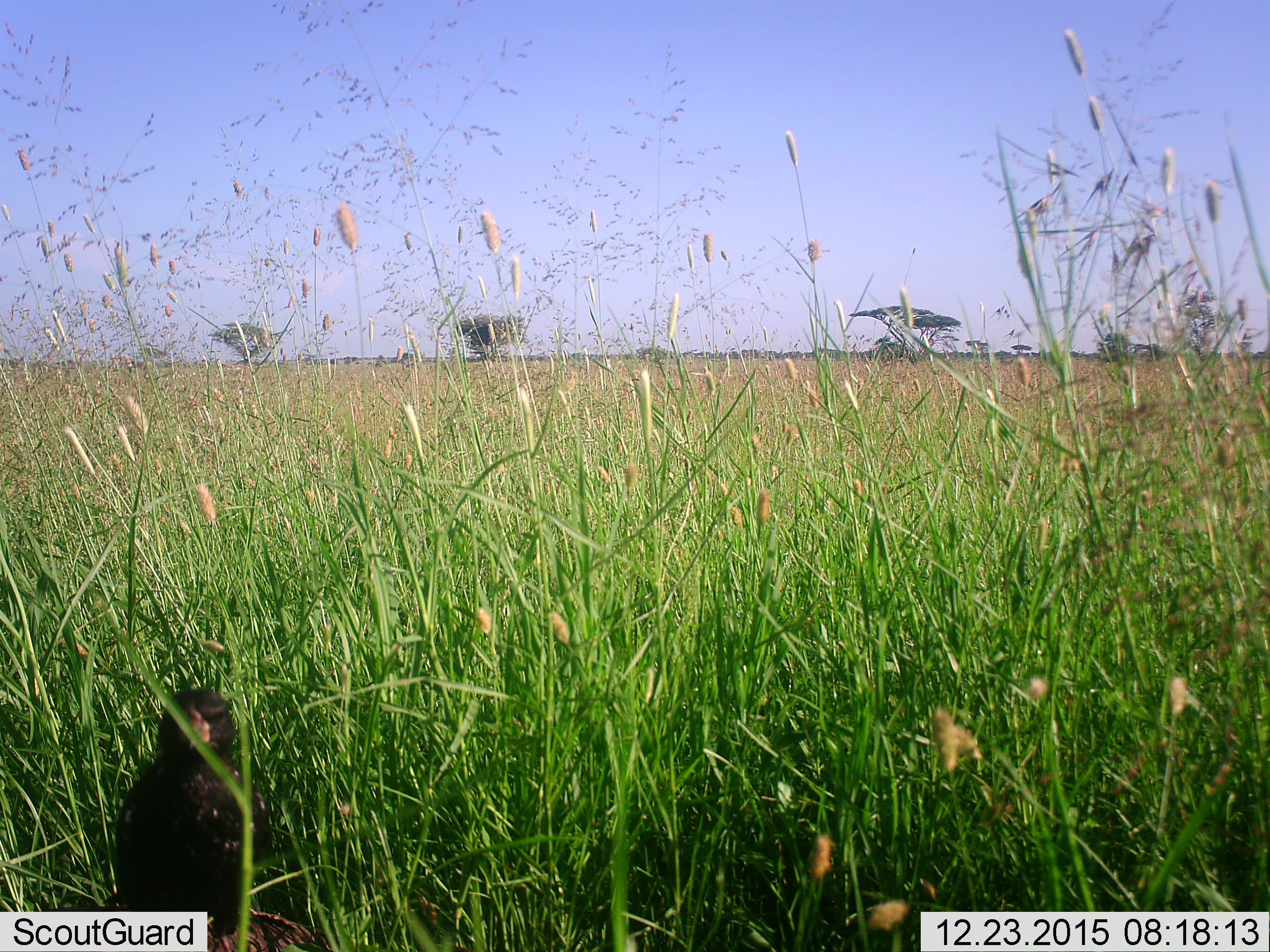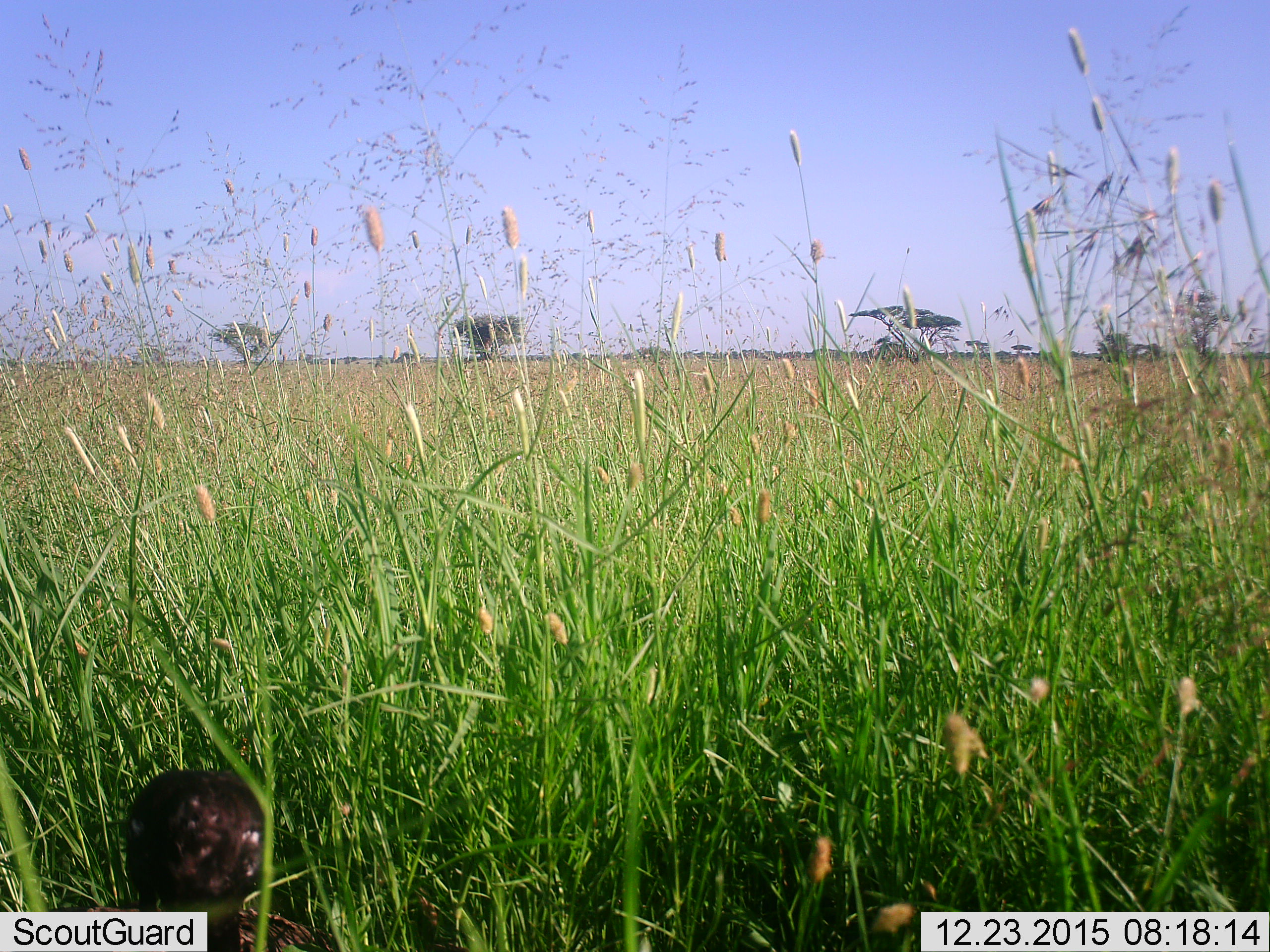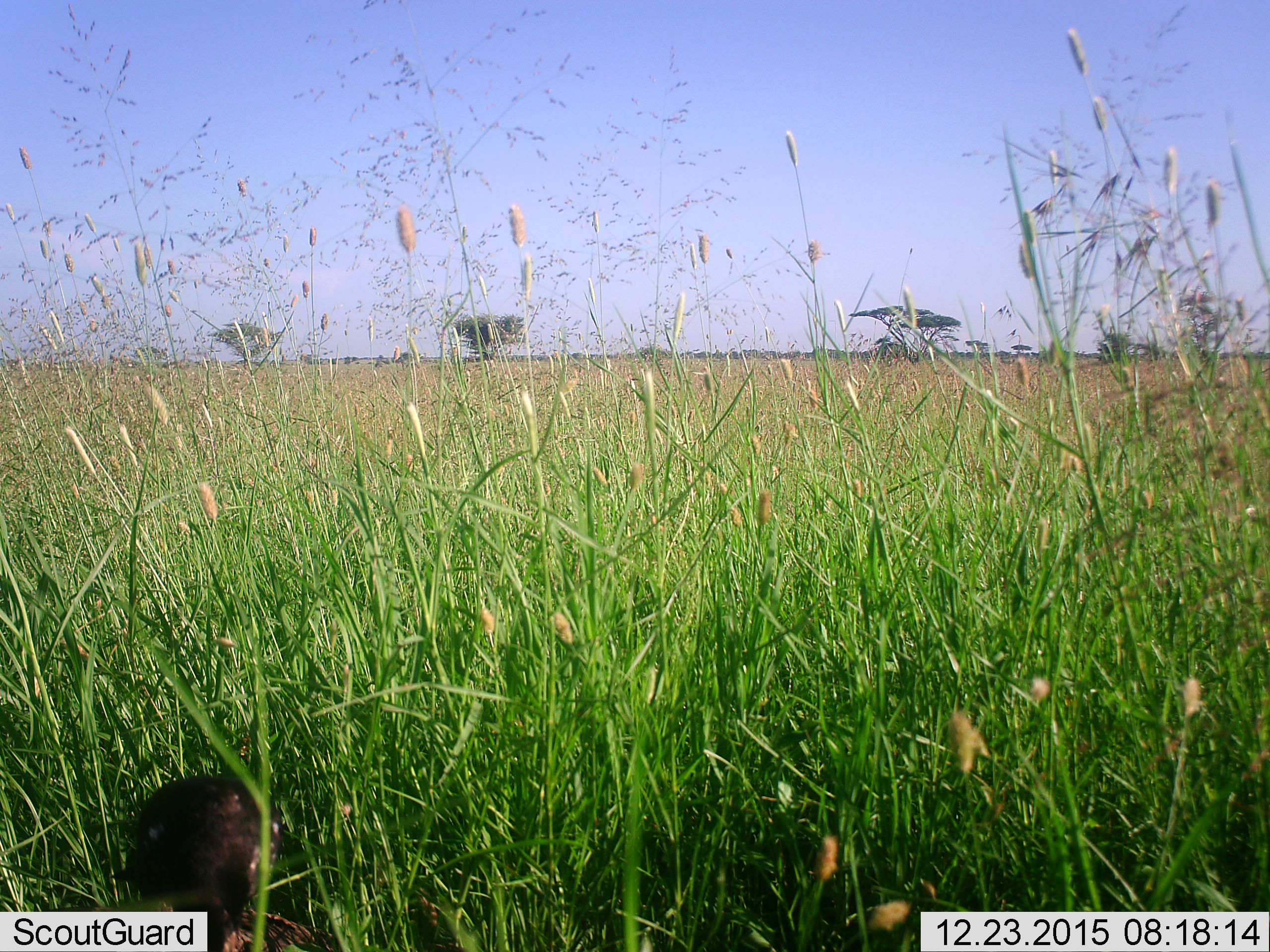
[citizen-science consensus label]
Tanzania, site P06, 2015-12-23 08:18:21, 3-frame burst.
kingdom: Animalia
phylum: Chordata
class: Aves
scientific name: Aves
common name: bird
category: otherbird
Otherbird (bird) (Aves), count 1. Behavior (volunteer vote fractions): standing 71%, resting 0%, moving 0%, interacting 0%. Young present (vote fraction): 0%. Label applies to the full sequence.